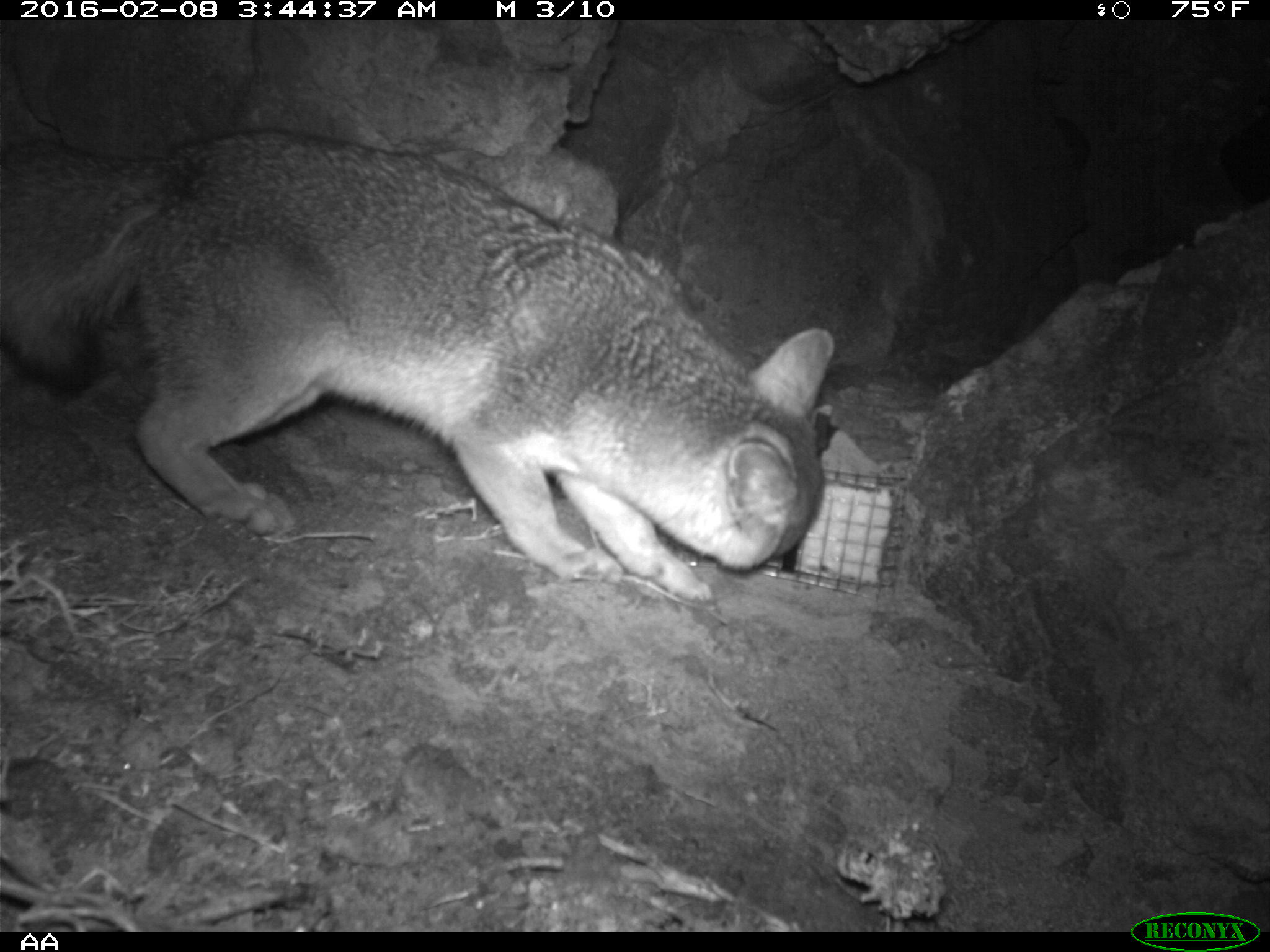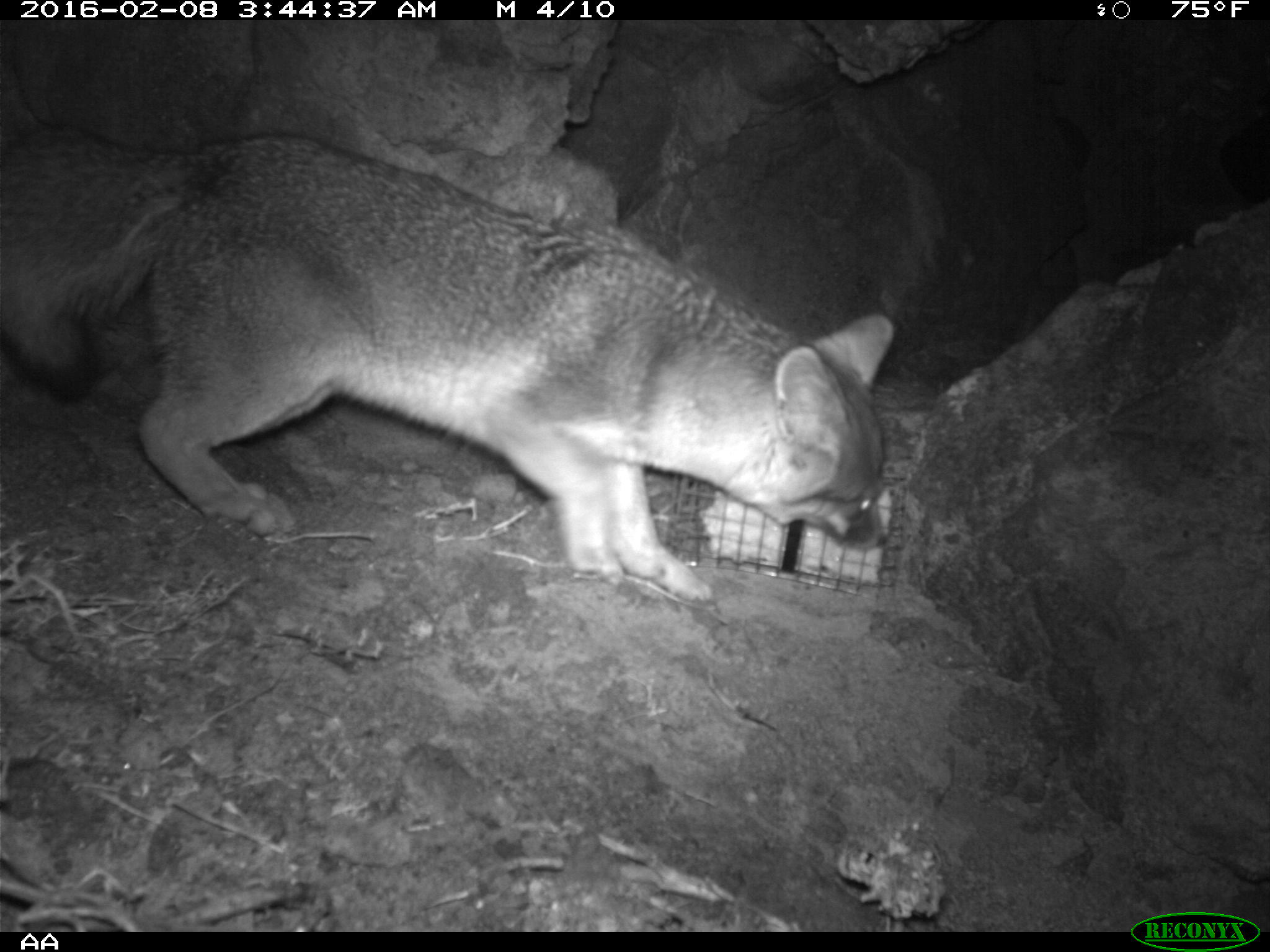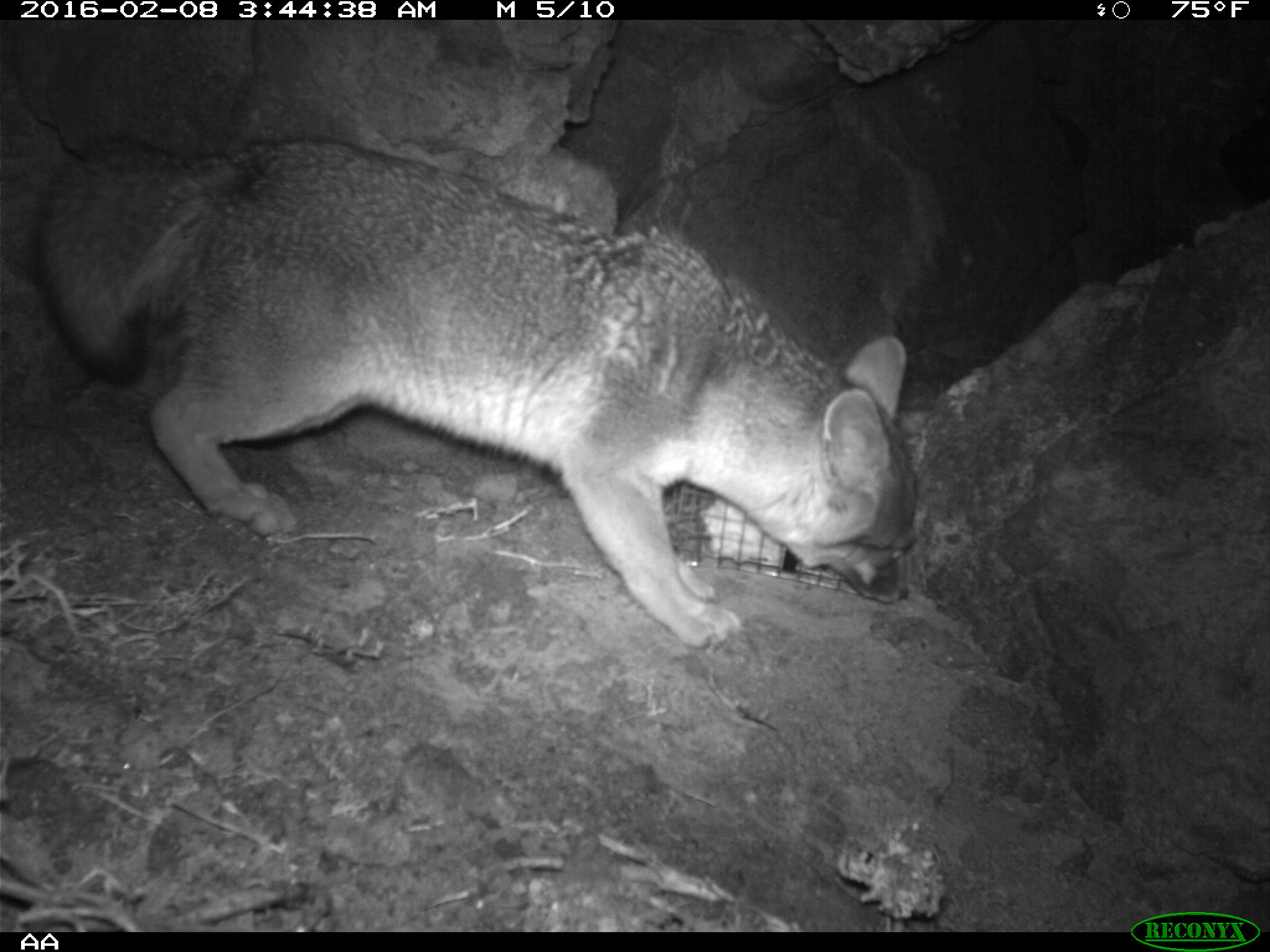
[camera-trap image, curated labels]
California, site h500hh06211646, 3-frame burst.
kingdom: Animalia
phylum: Chordata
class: Mammalia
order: Carnivora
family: Canidae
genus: Urocyon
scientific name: Urocyon littoralis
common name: island fox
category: fox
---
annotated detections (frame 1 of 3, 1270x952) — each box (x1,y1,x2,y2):
fox: (0,126,835,602)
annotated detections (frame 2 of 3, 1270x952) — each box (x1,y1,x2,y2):
fox: (0,136,896,605)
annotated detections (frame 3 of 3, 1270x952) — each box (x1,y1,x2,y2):
fox: (37,131,918,652)